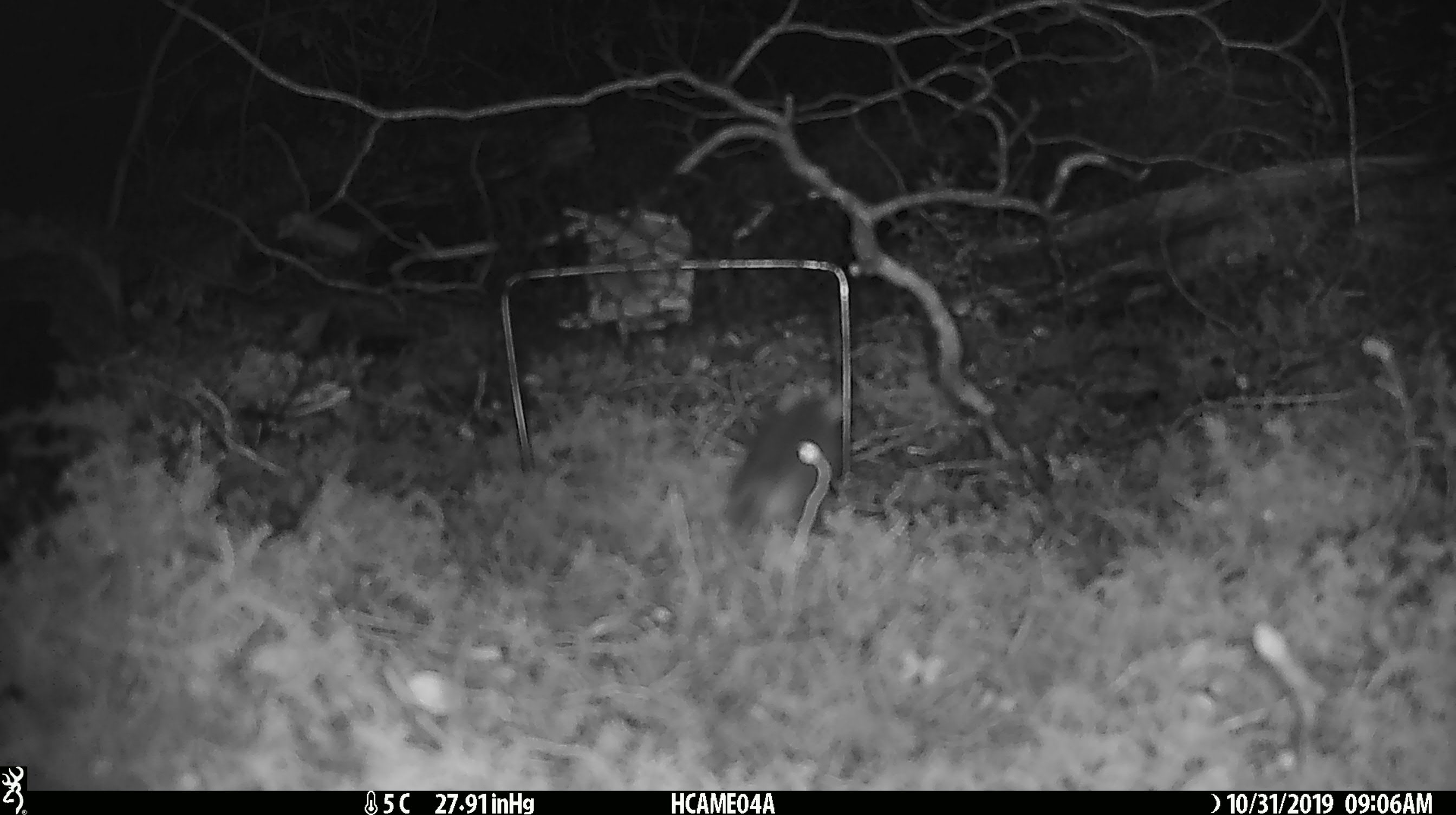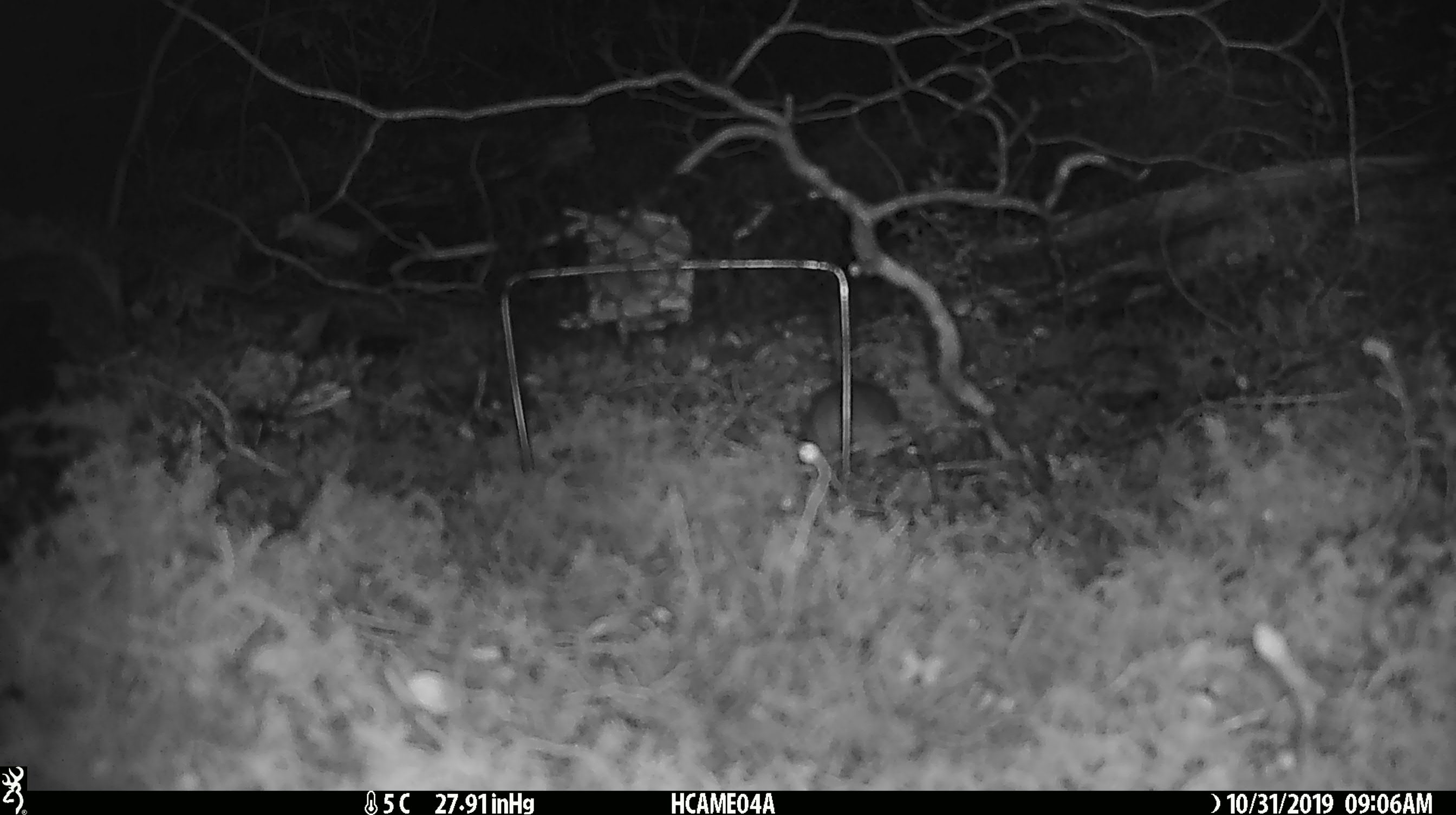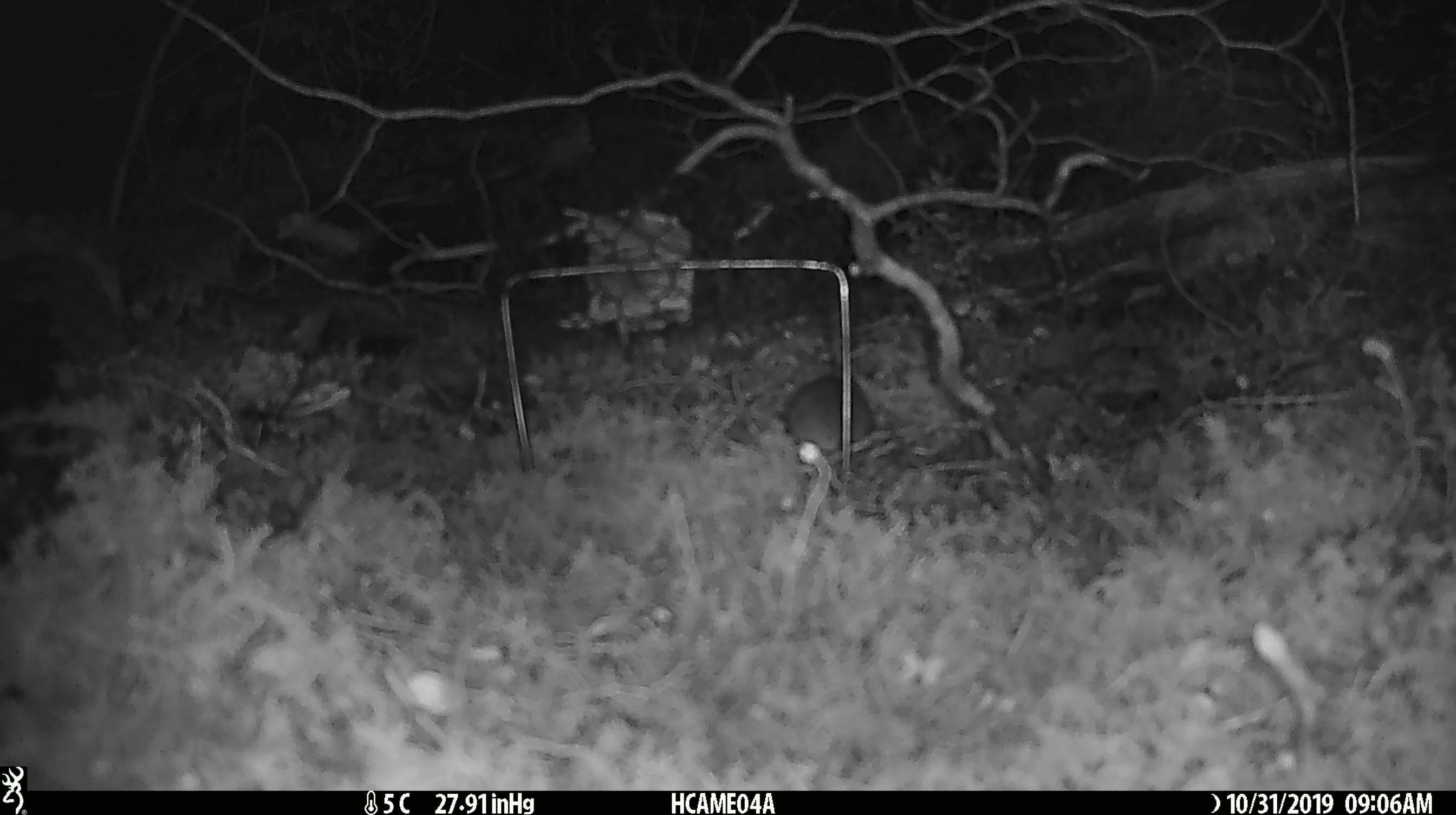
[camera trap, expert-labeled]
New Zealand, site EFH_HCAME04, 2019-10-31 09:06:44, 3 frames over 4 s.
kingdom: Animalia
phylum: Chordata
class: Mammalia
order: Rodentia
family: Muridae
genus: Mus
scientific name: Mus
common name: mouse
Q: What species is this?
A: Mouse (Mus).